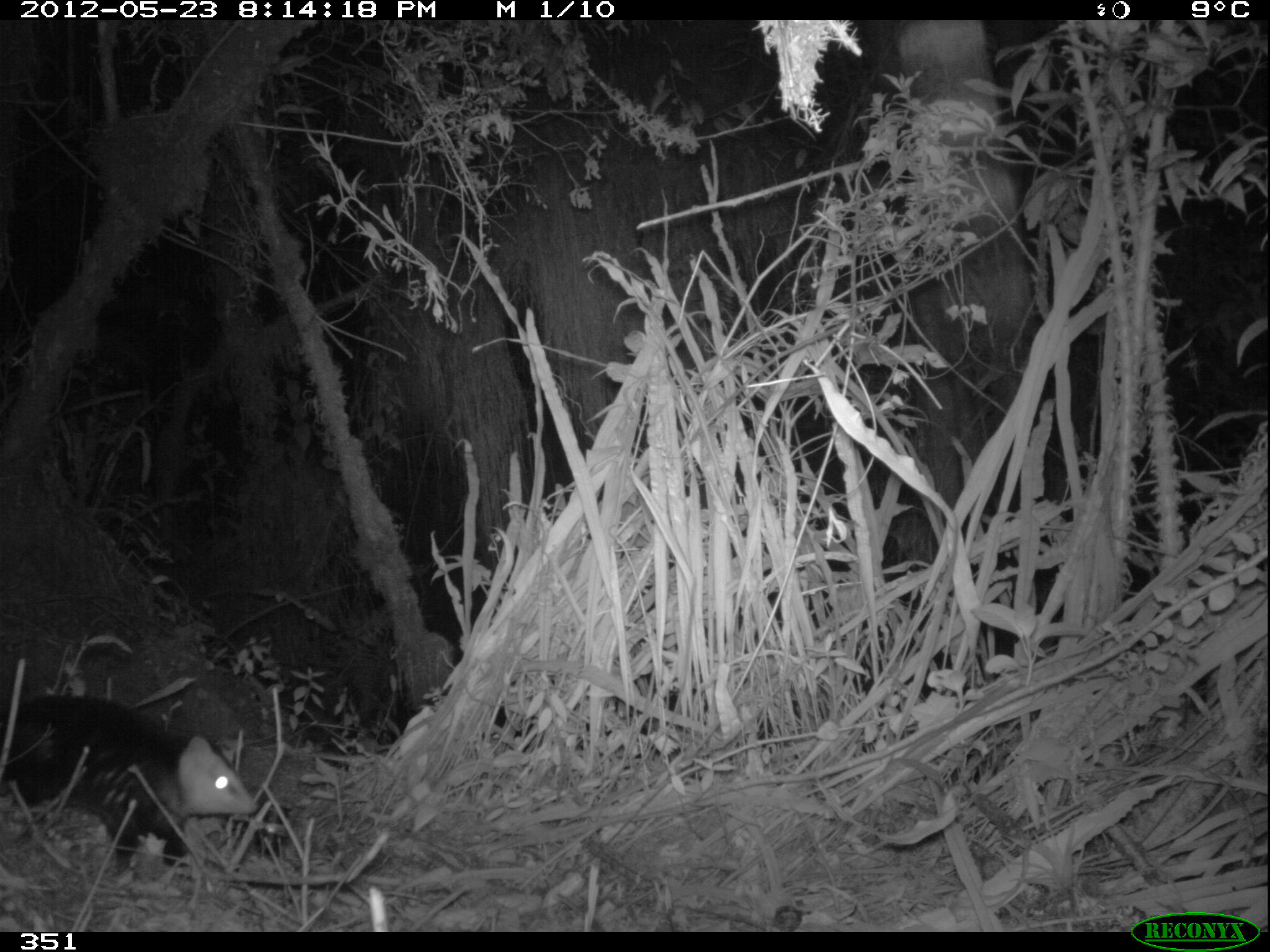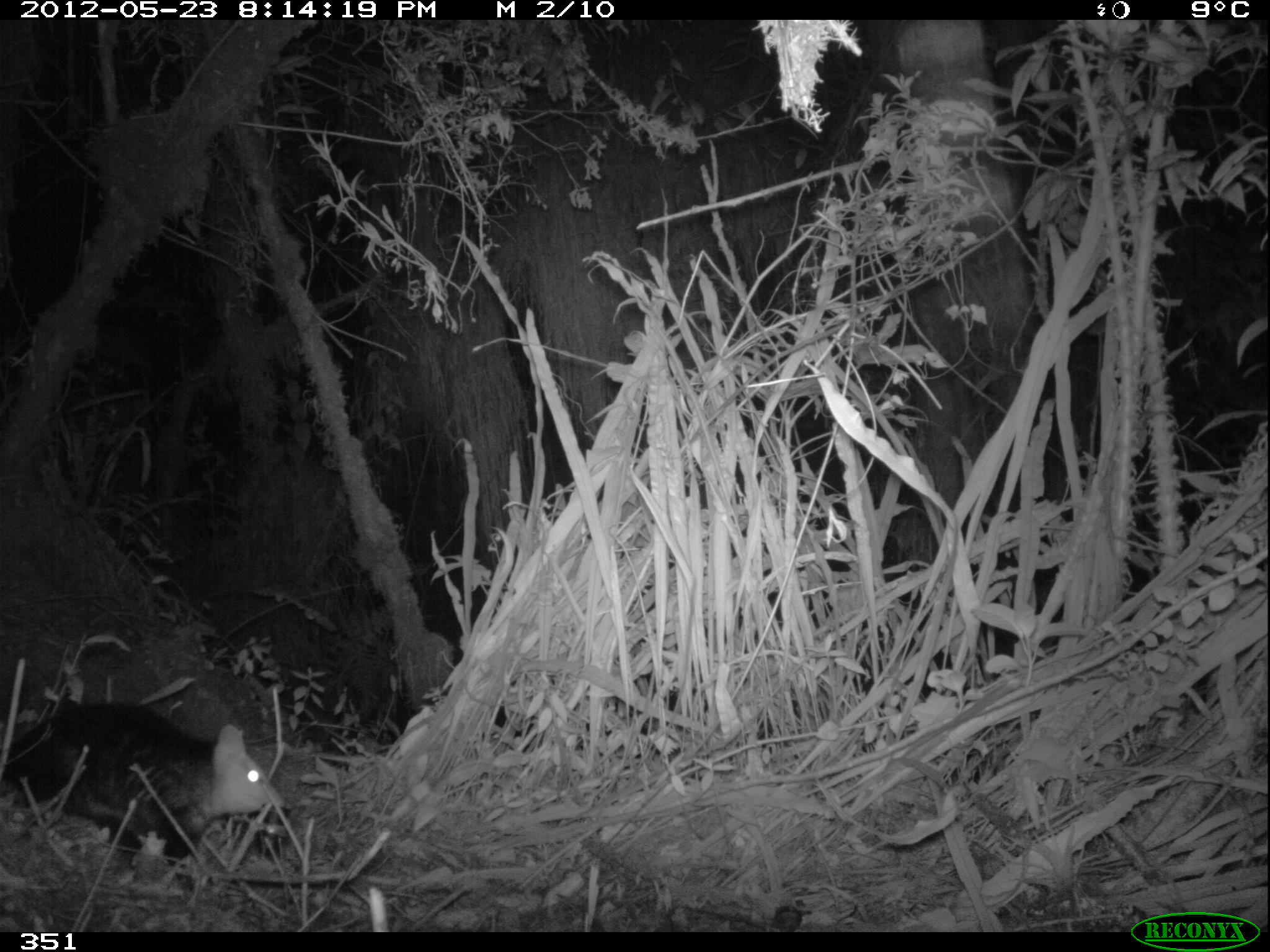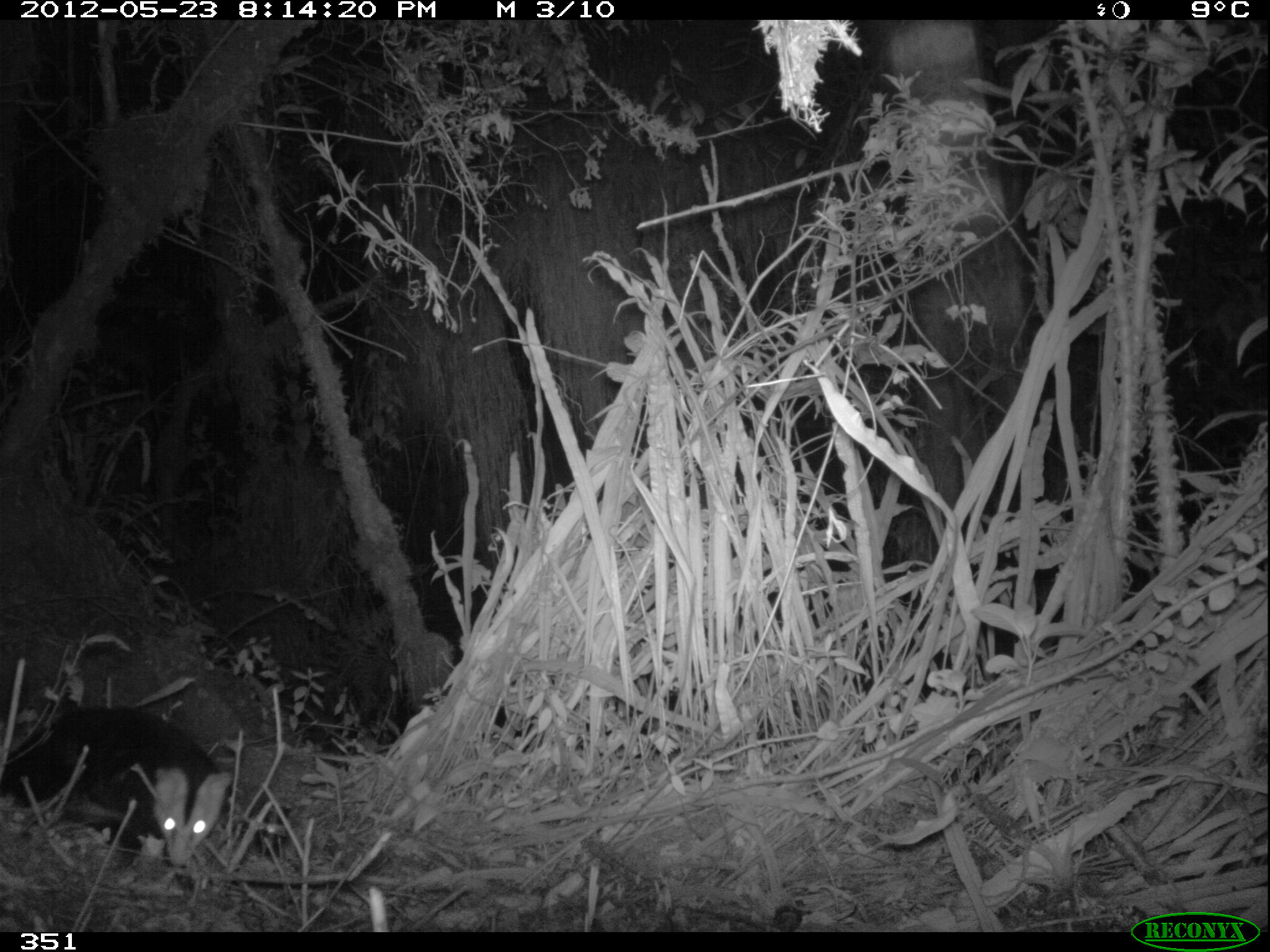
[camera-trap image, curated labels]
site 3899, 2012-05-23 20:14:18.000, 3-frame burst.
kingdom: Animalia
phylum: Chordata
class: Mammalia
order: Didelphimorphia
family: Didelphidae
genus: Didelphis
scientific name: Didelphis pernigra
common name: andean white-eared opossum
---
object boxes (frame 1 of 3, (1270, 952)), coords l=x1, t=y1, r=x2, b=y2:
didelphis pernigra: l=0, t=692, r=260, b=871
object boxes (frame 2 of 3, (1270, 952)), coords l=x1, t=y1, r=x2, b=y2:
didelphis pernigra: l=0, t=696, r=285, b=892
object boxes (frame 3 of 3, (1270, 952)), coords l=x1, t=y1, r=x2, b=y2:
didelphis pernigra: l=0, t=703, r=232, b=900